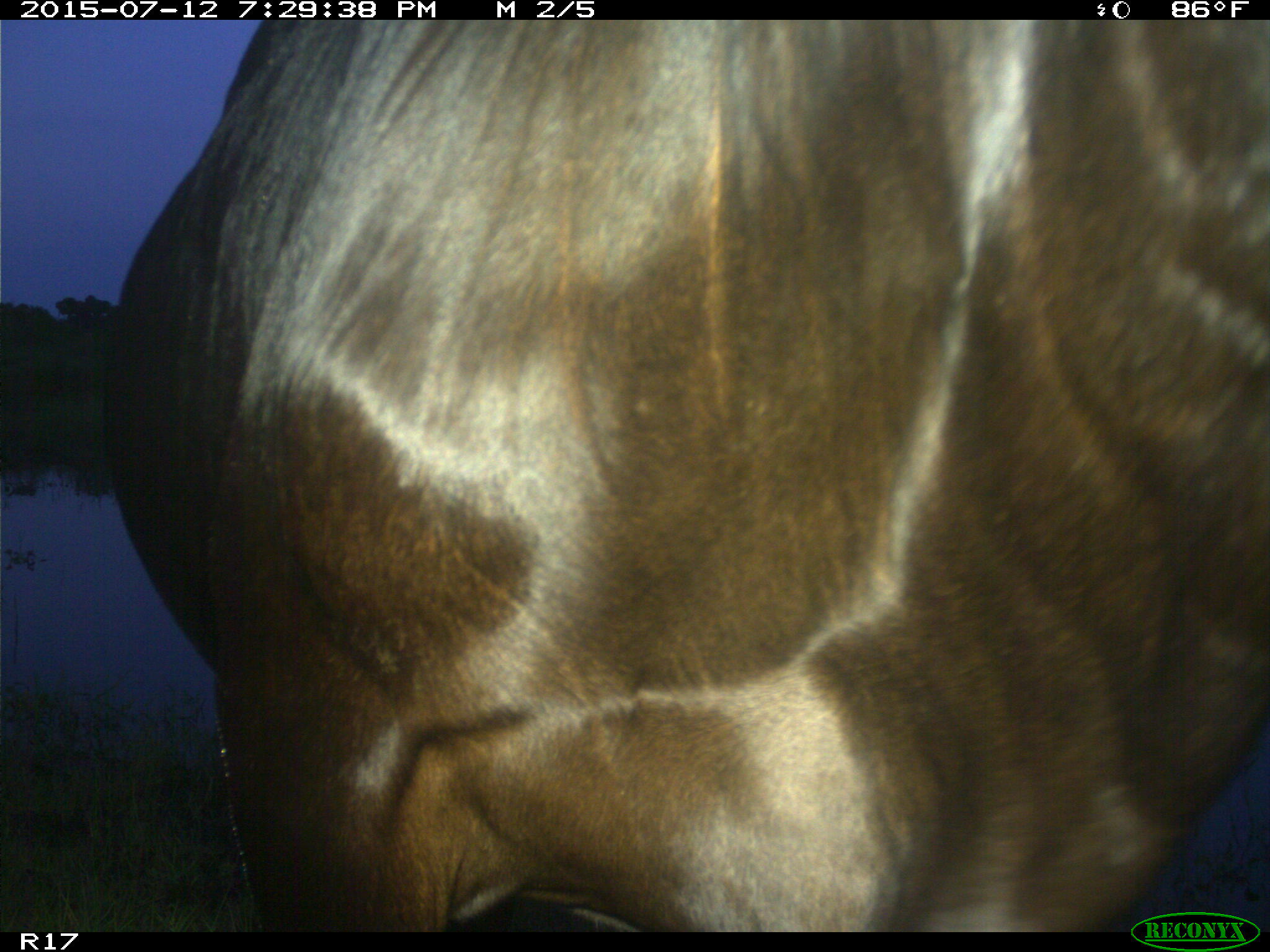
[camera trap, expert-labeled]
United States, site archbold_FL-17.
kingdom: Animalia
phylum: Chordata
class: Mammalia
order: Artiodactyla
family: Bovidae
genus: Bos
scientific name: Bos taurus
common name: domestic cow